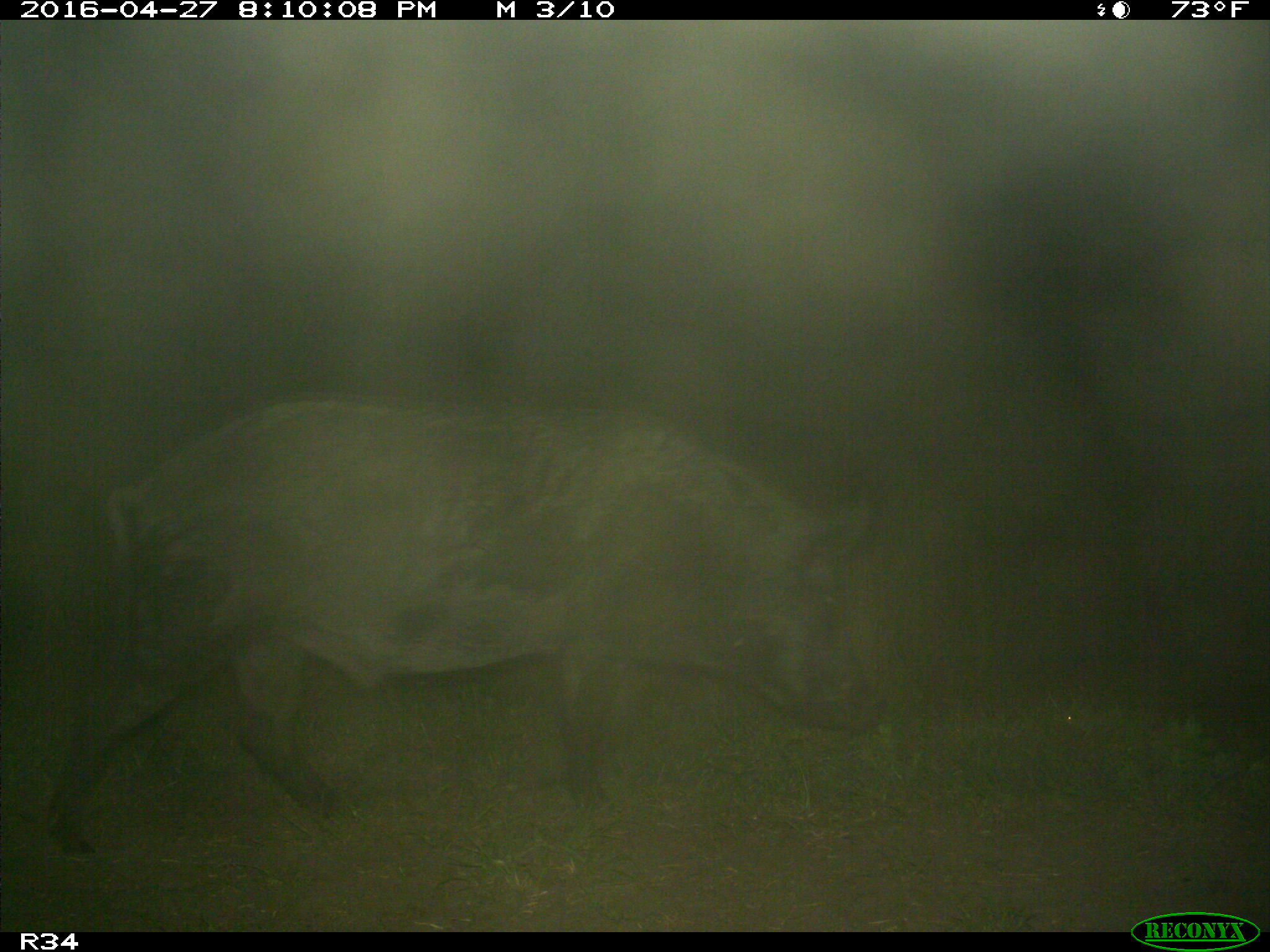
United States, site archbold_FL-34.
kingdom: Animalia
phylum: Chordata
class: Mammalia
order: Artiodactyla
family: Suidae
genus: Sus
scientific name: Sus scrofa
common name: wild boar